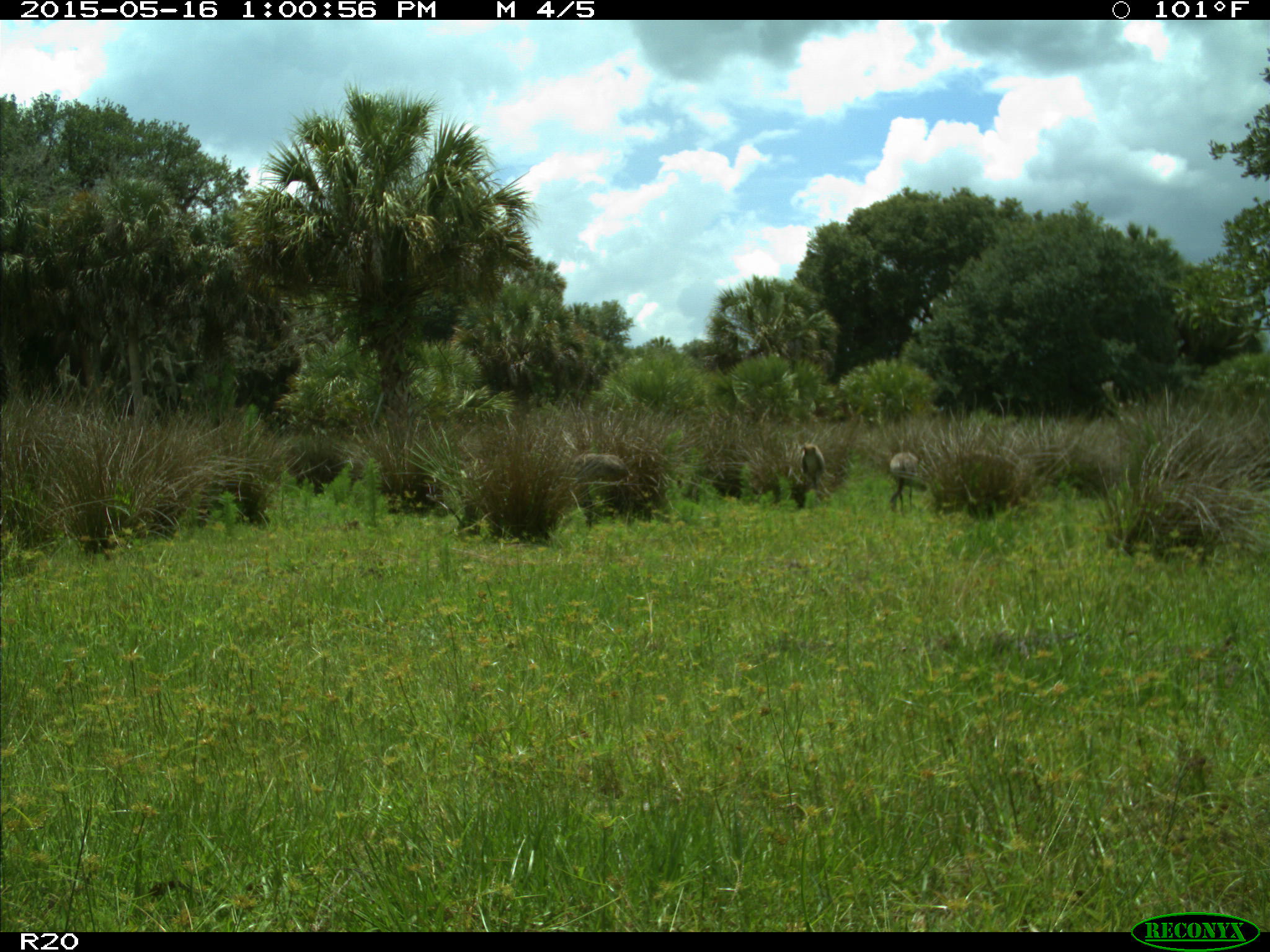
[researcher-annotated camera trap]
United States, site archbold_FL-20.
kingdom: Animalia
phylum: Chordata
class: Aves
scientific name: Aves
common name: birds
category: unidentified bird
Unidentified bird (birds) (Aves).